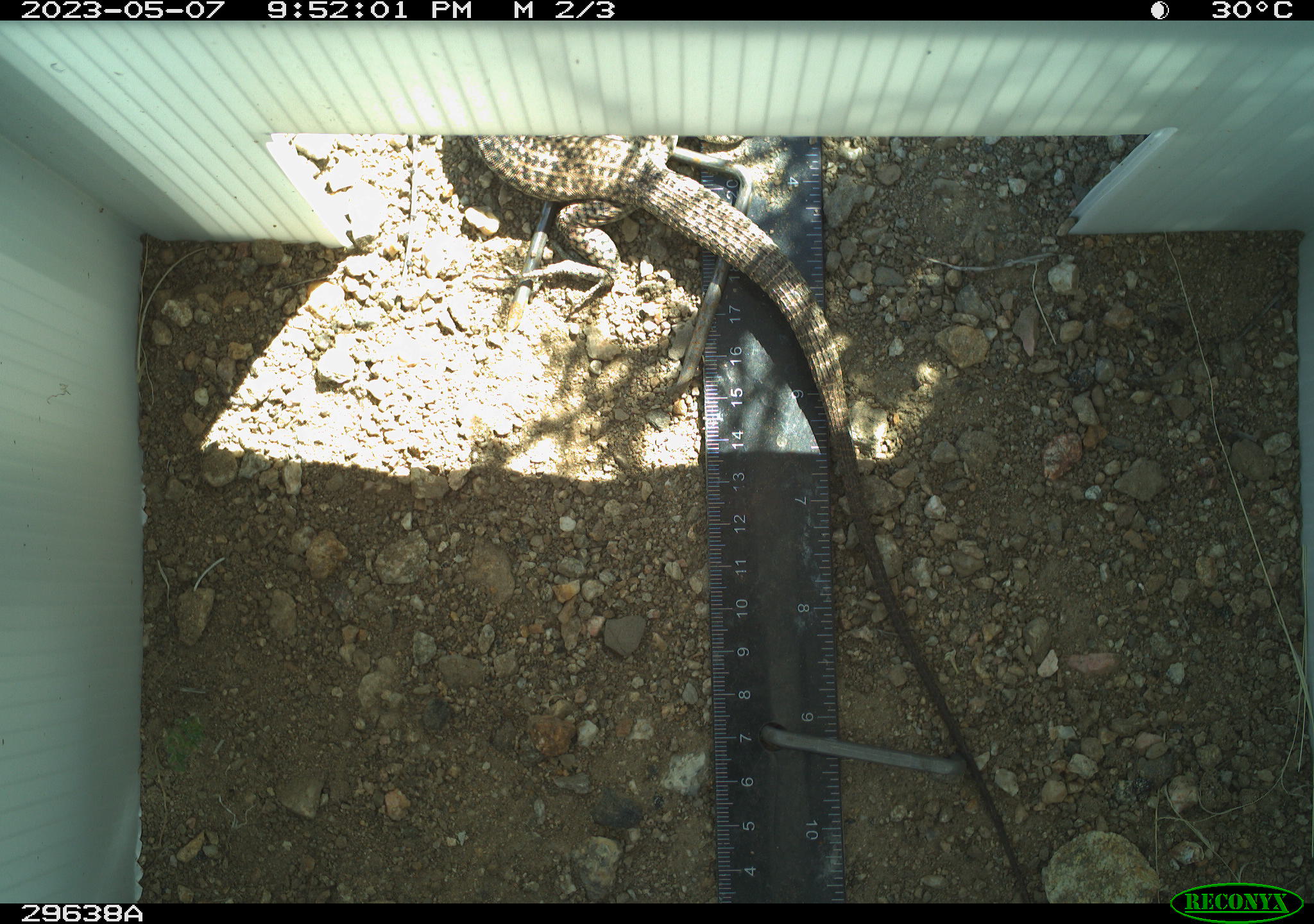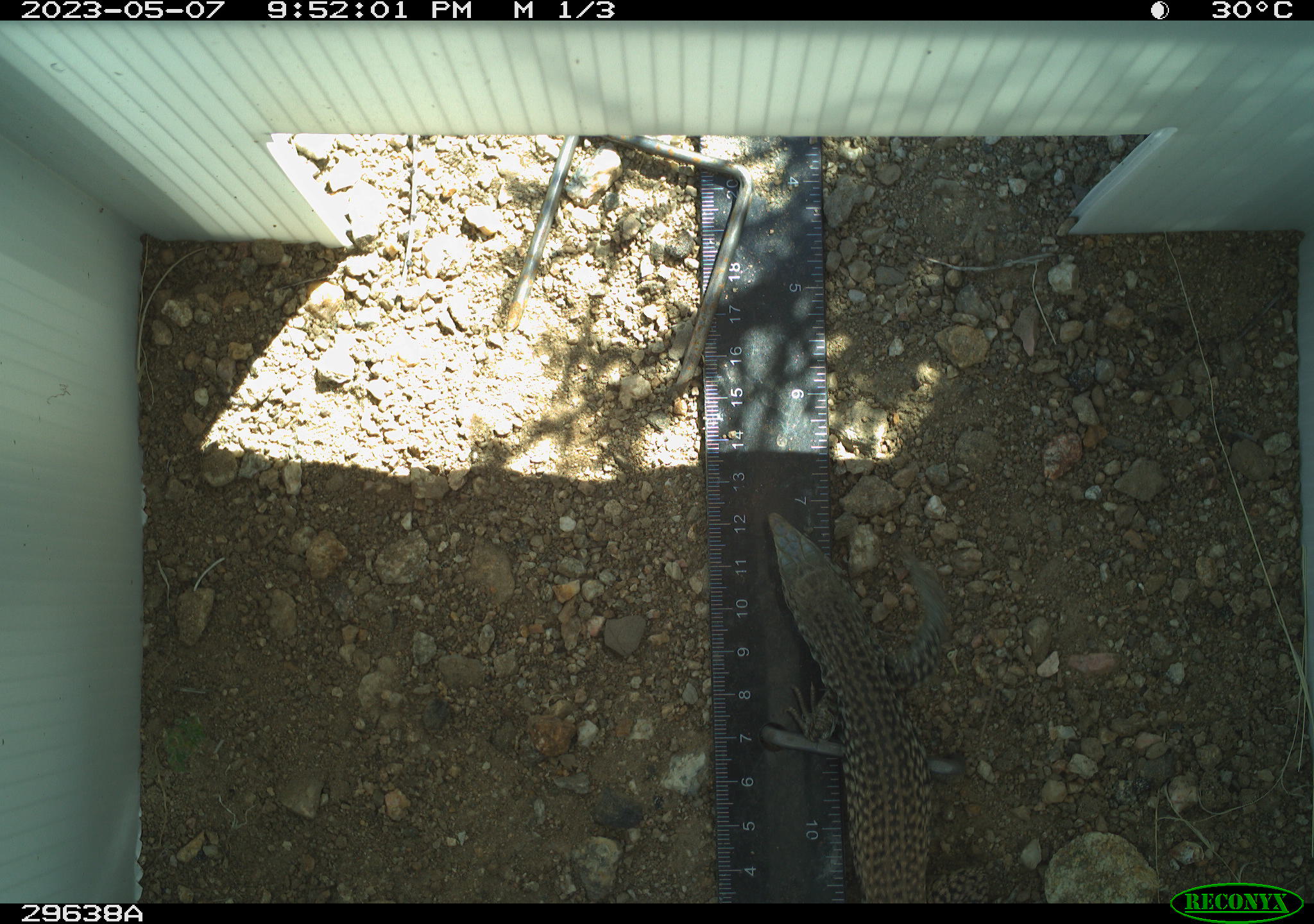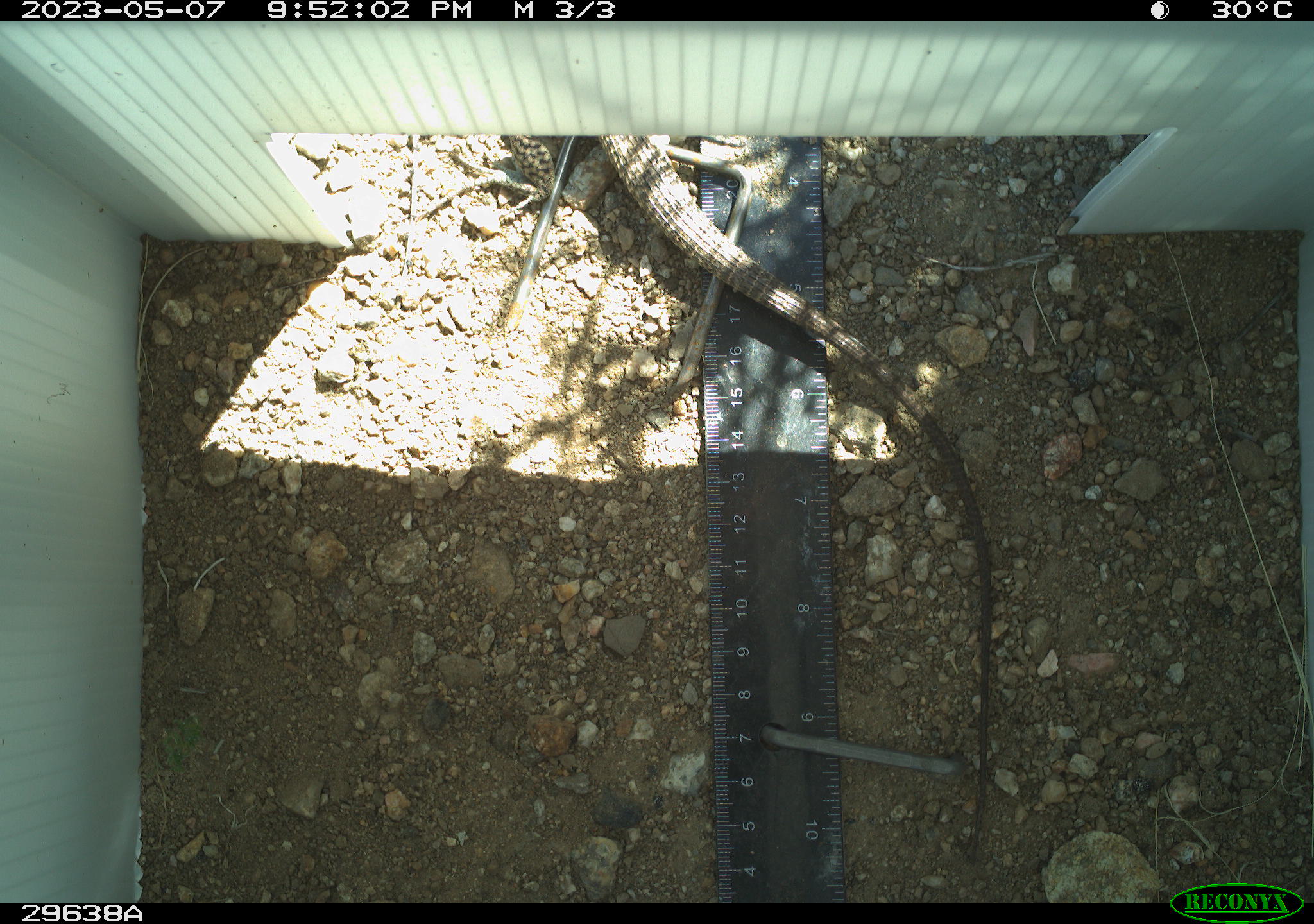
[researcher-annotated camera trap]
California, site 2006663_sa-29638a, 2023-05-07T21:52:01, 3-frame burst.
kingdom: Animalia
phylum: Chordata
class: Reptilia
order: Squamata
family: Teiidae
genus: Aspidoscelis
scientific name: Aspidoscelis tigris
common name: western whiptail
Western whiptail (Aspidoscelis tigris).